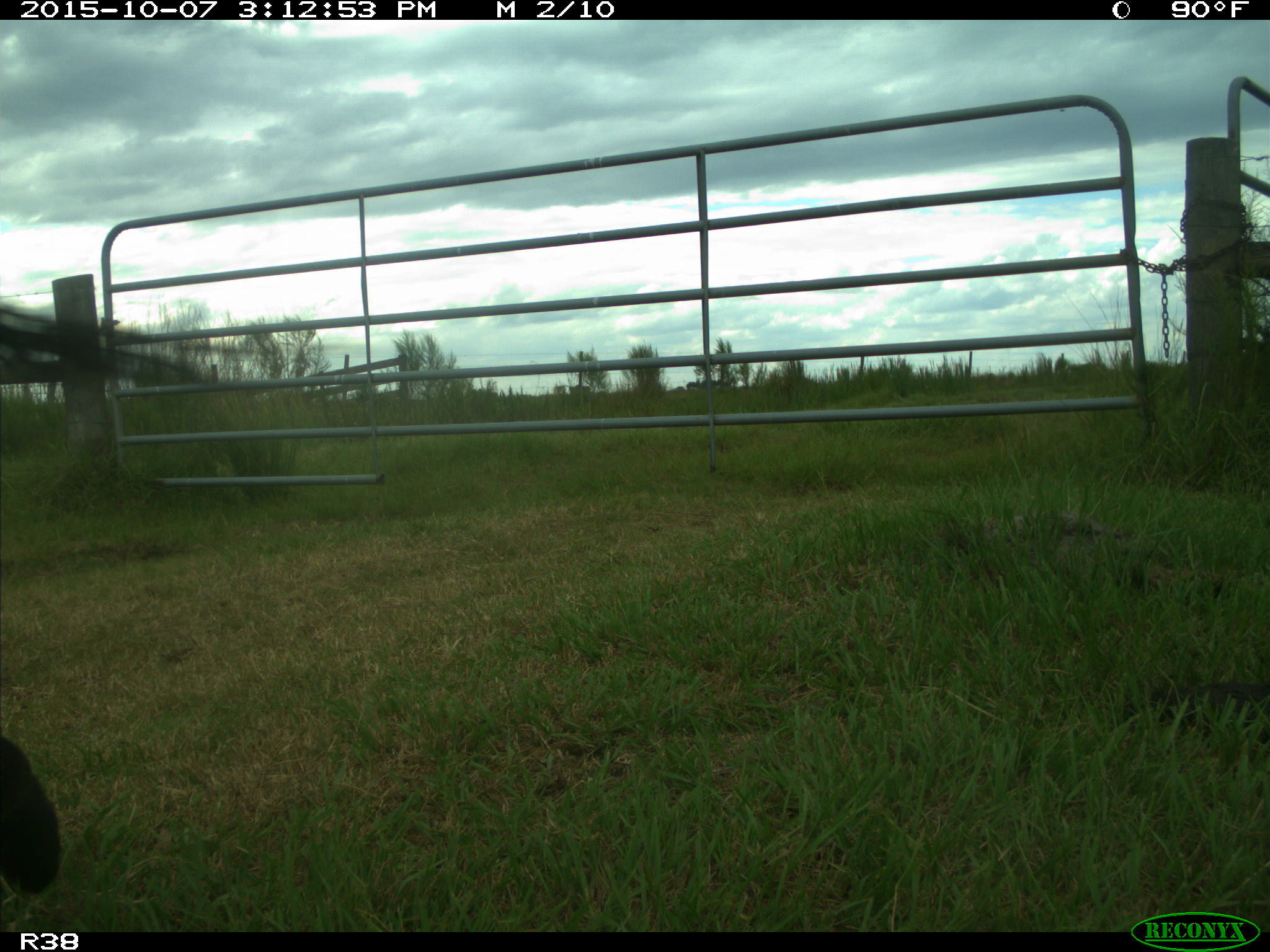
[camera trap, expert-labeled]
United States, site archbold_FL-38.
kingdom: Animalia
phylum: Chordata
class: Mammalia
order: Artiodactyla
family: Bovidae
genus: Bos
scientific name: Bos taurus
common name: domestic cow